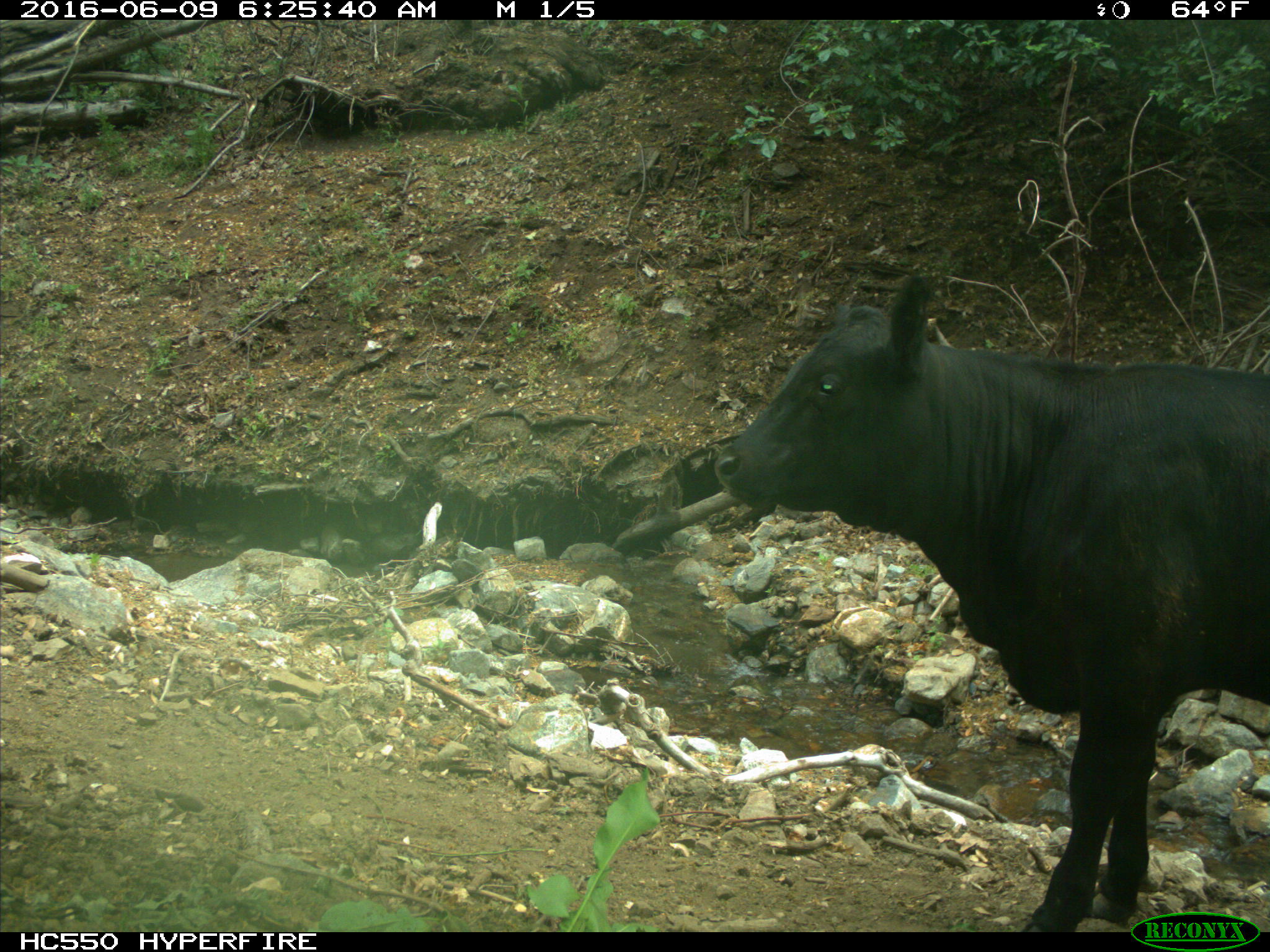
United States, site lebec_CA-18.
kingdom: Animalia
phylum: Chordata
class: Mammalia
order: Artiodactyla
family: Bovidae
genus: Bos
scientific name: Bos taurus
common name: domestic cow